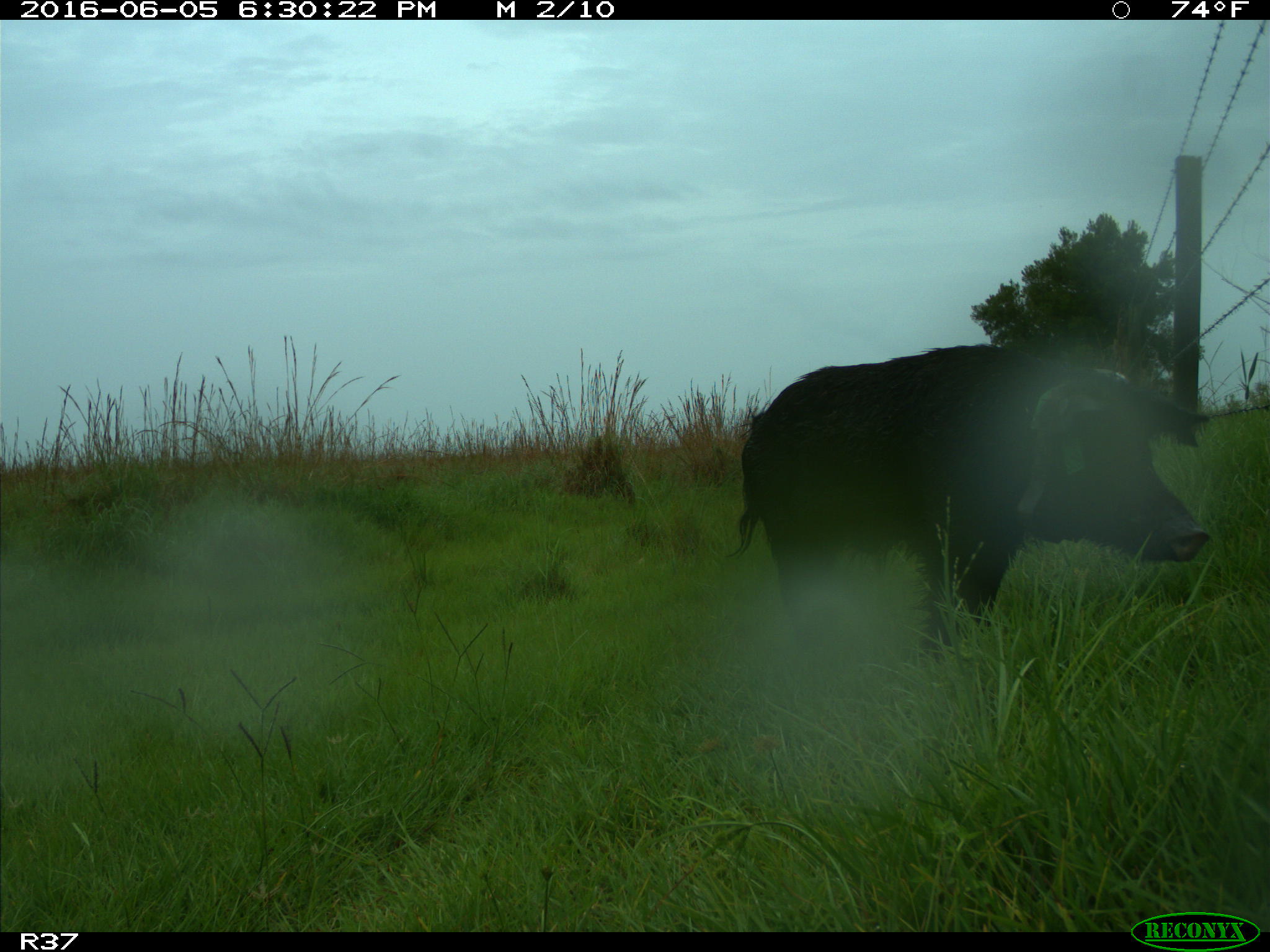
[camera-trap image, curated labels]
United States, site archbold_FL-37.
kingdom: Animalia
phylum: Chordata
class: Mammalia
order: Artiodactyla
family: Suidae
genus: Sus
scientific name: Sus scrofa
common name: wild boar